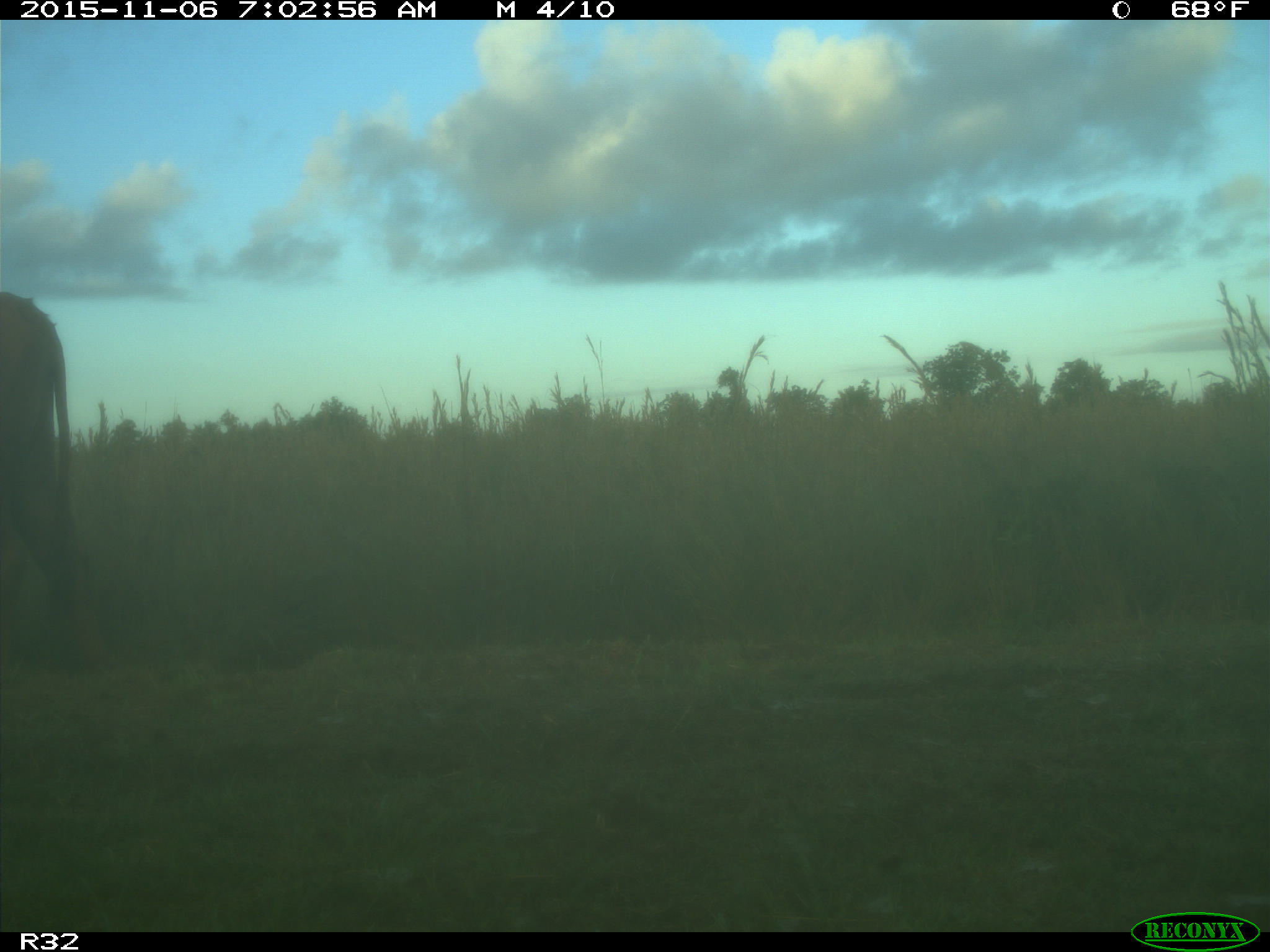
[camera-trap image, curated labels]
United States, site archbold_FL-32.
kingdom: Animalia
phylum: Chordata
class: Mammalia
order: Artiodactyla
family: Bovidae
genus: Bos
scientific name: Bos taurus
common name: domestic cow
Bos taurus (domestic cow).